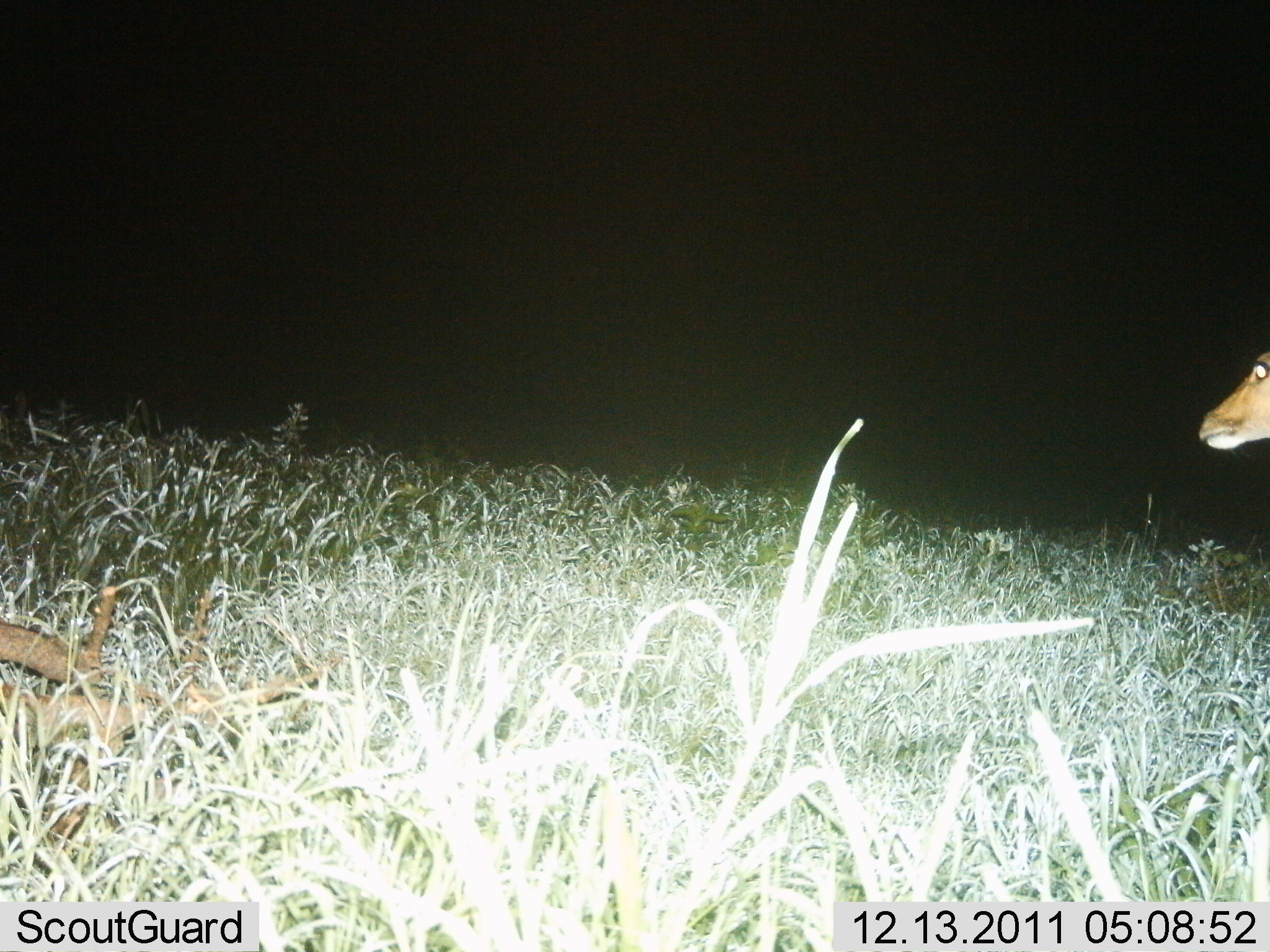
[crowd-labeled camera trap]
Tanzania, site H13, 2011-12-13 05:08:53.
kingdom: Animalia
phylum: Chordata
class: Mammalia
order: Artiodactyla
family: Bovidae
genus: Nanger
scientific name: Nanger granti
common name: grant's gazelle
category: gazellegrants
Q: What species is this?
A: Gazellegrants (grant's gazelle) (Nanger granti).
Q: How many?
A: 1.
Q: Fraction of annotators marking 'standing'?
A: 67%.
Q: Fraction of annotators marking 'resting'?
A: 0%.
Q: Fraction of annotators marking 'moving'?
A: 33%.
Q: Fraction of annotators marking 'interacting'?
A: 0%.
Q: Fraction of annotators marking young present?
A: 0%.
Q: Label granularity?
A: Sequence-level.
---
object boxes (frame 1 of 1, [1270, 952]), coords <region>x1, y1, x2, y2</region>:
animal: <region>1195, 346, 1270, 456</region>